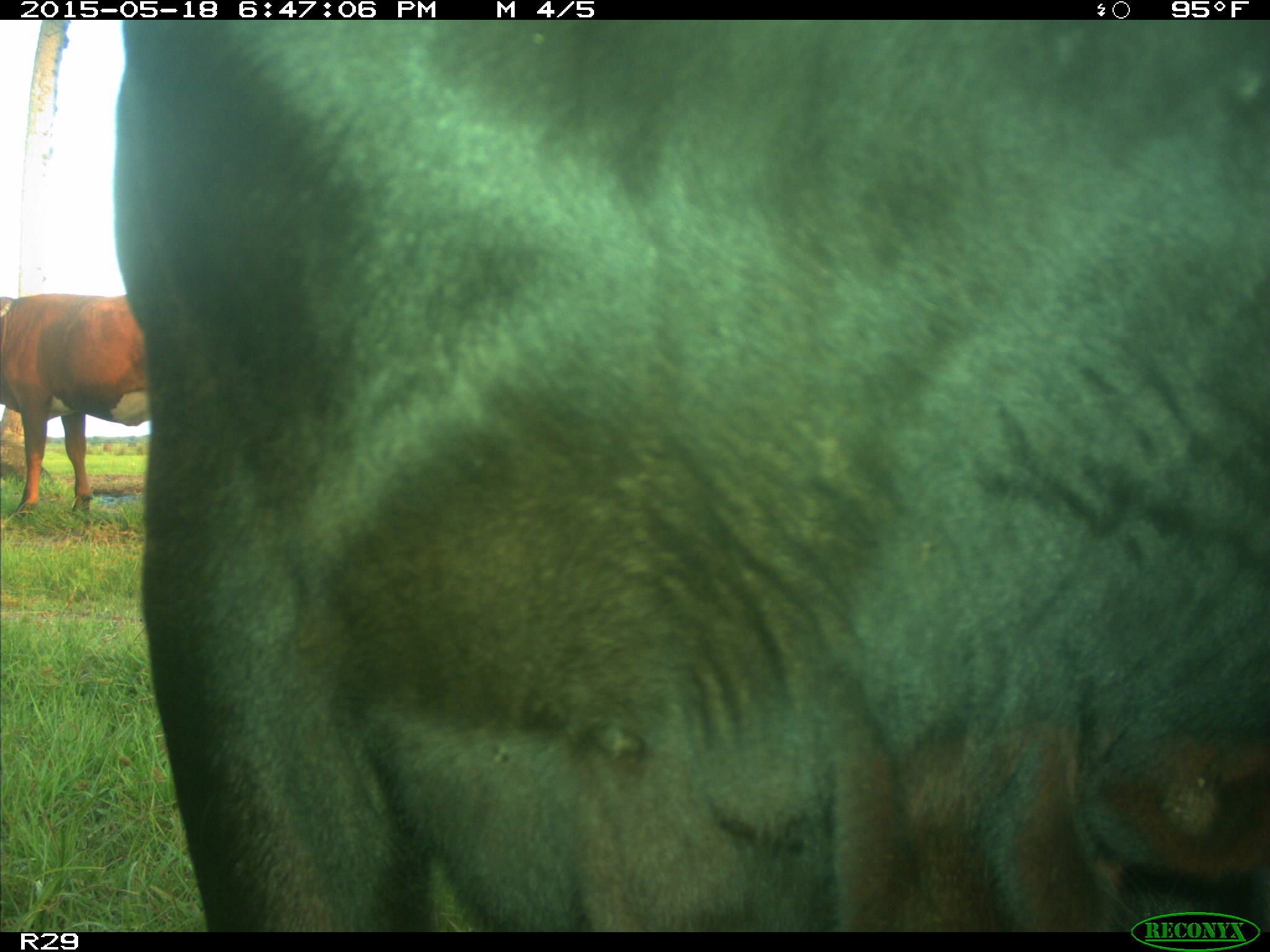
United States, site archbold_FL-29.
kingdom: Animalia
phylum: Chordata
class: Mammalia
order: Artiodactyla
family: Bovidae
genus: Bos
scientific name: Bos taurus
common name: domestic cow